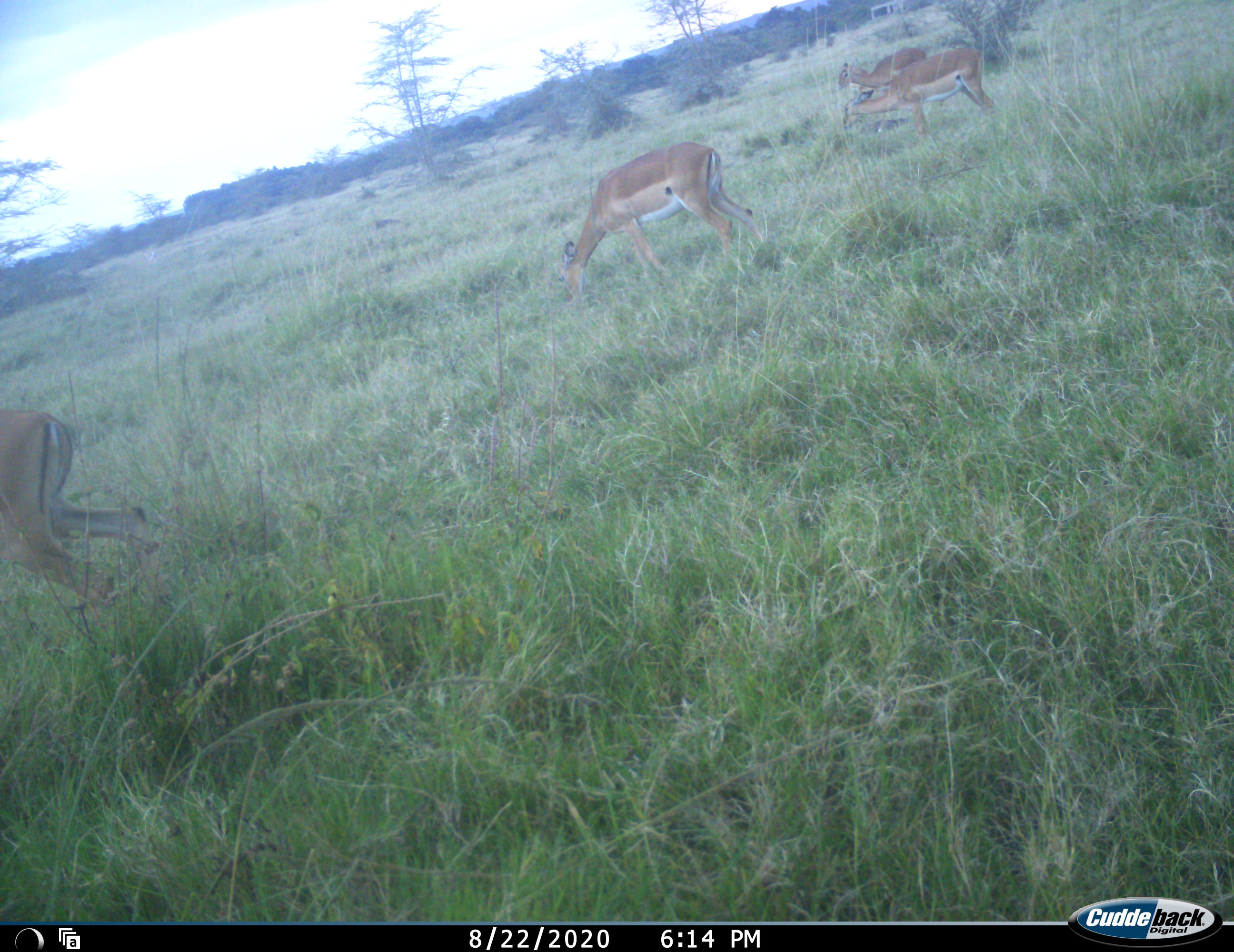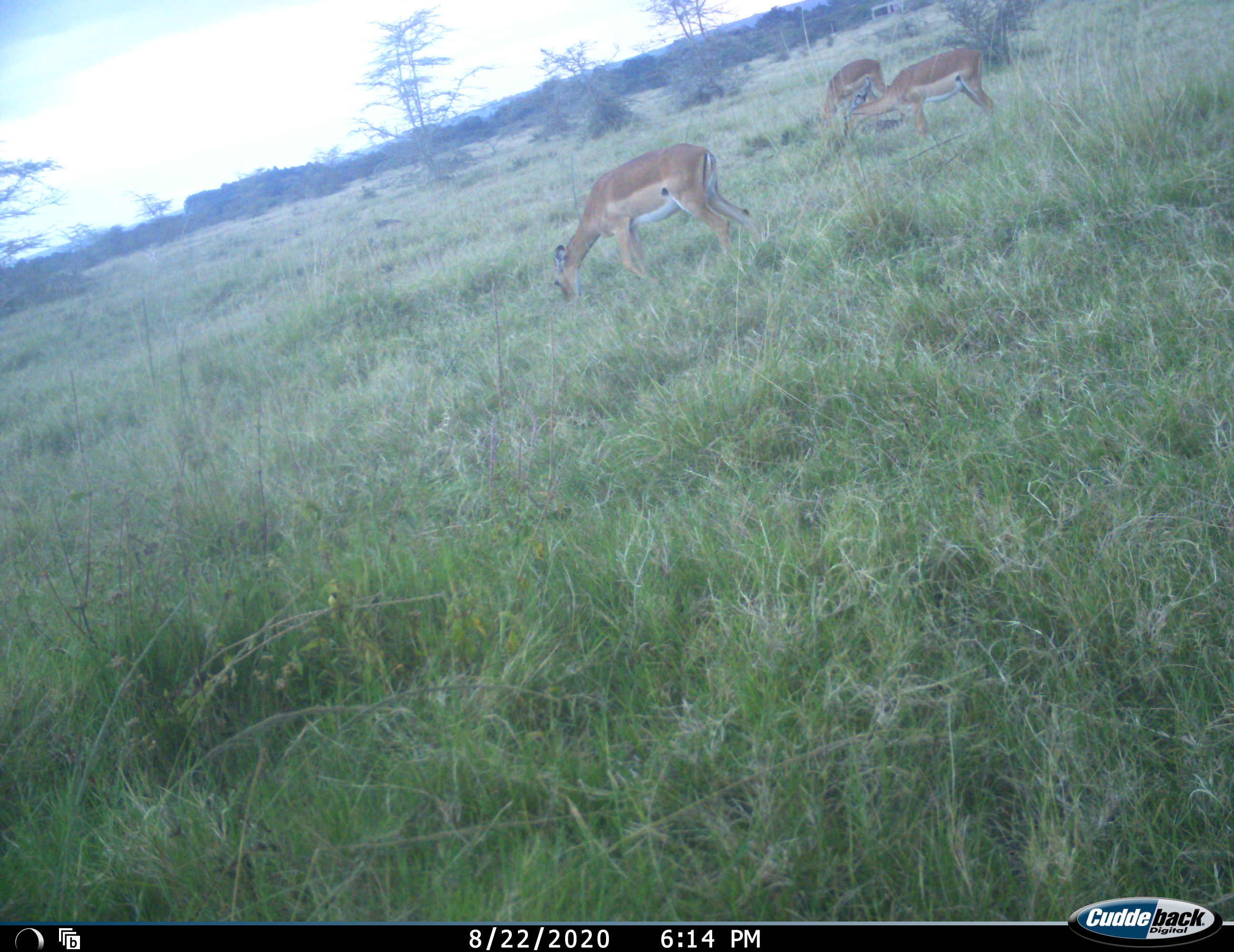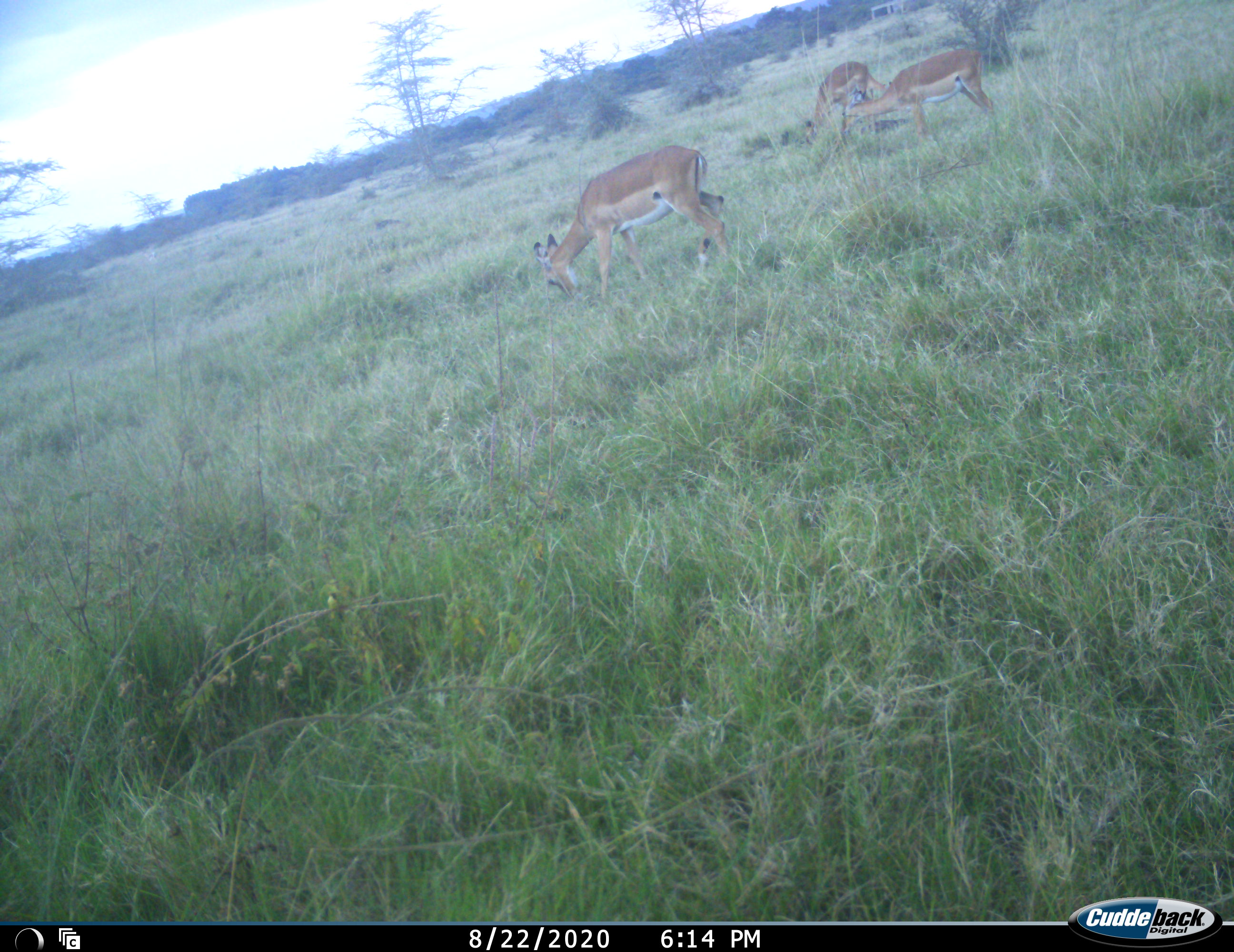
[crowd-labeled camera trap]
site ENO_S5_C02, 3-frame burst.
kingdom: Animalia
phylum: Chordata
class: Mammalia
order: Artiodactyla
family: Bovidae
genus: Aepyceros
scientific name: Aepyceros melampus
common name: impala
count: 4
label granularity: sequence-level